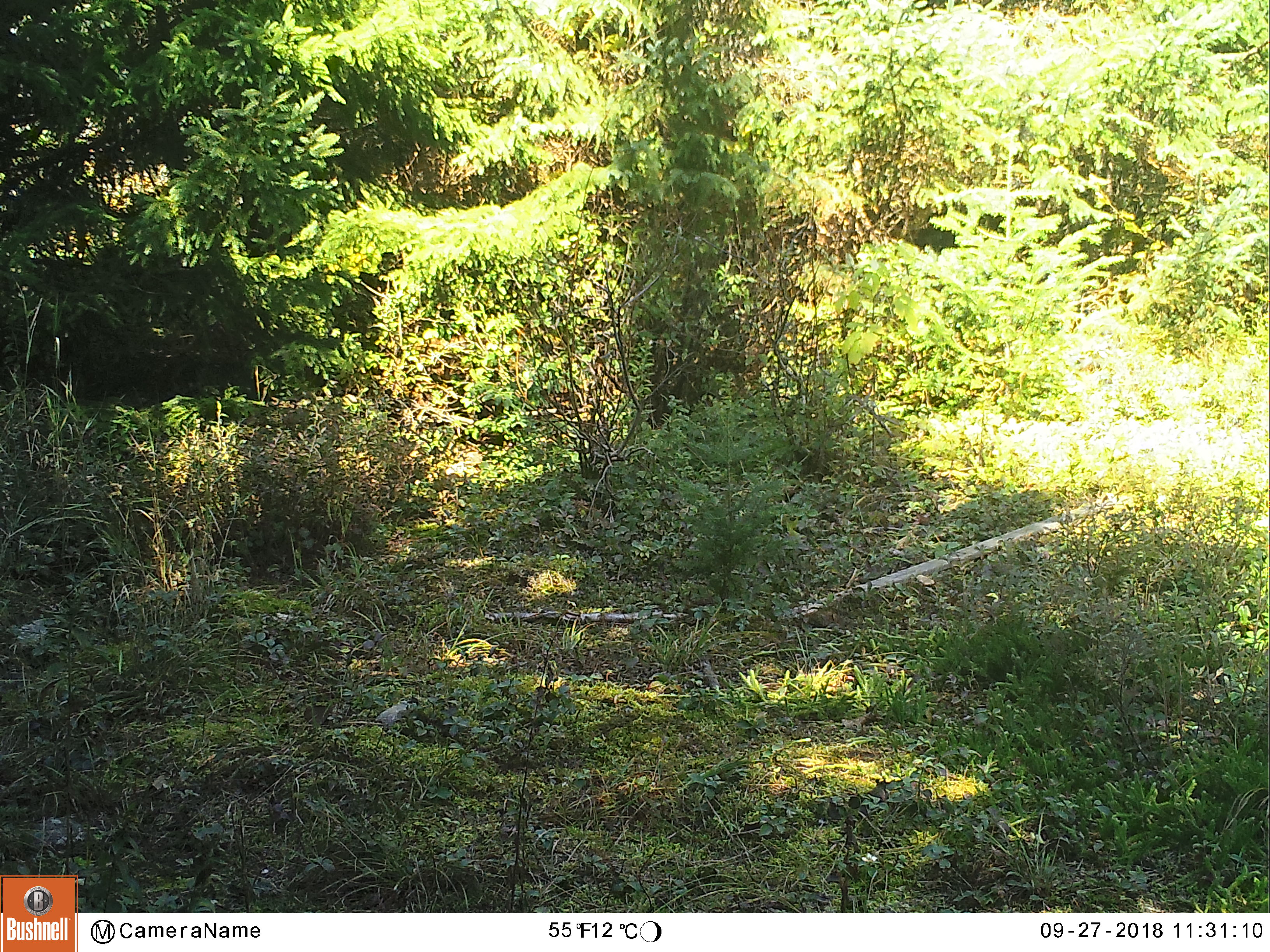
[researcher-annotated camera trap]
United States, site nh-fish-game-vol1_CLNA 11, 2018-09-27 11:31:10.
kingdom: Animalia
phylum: Chordata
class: Mammalia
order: Artiodactyla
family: Cervidae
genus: Alces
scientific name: Alces alces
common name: moose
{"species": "moose (Alces alces)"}